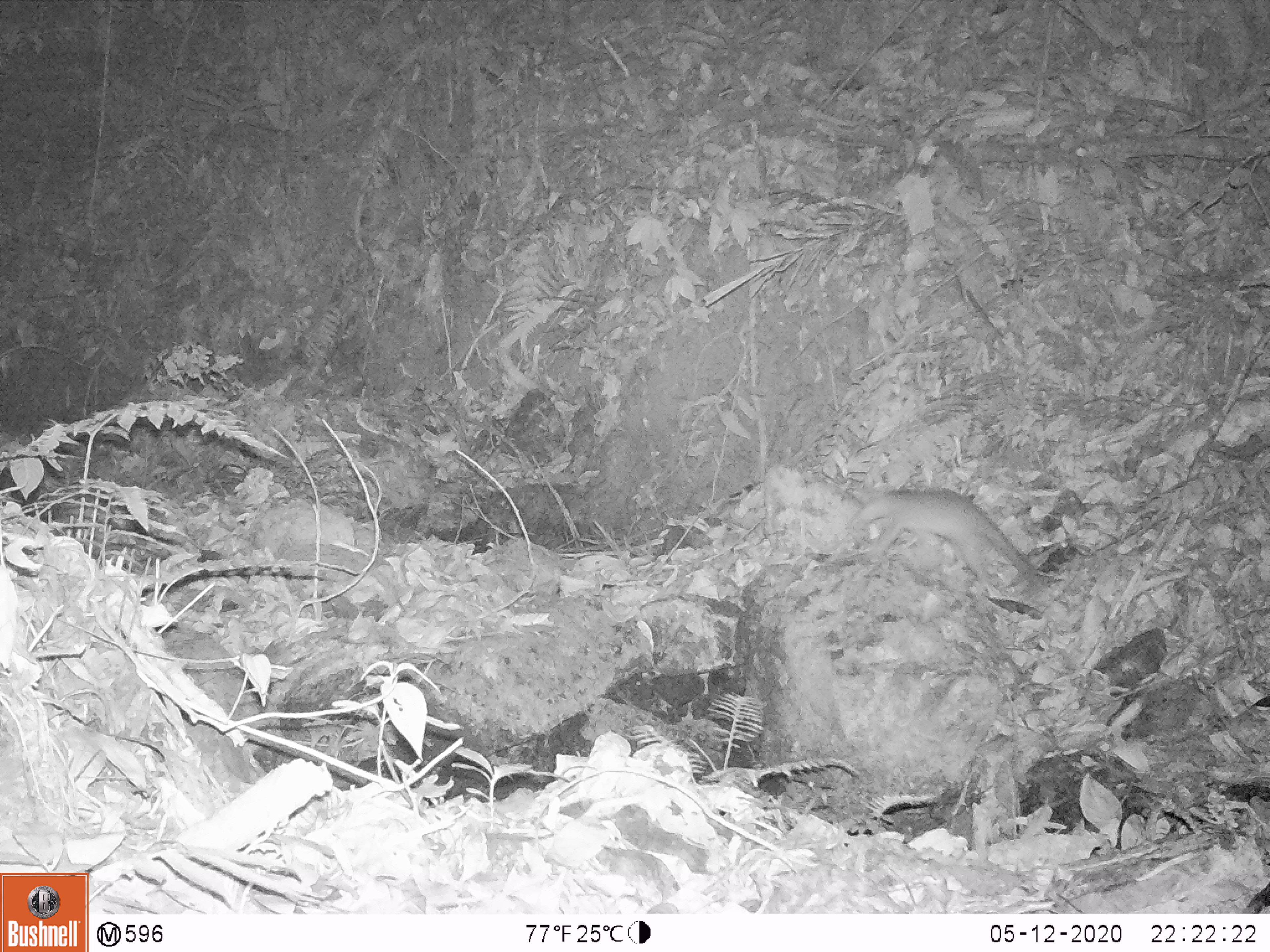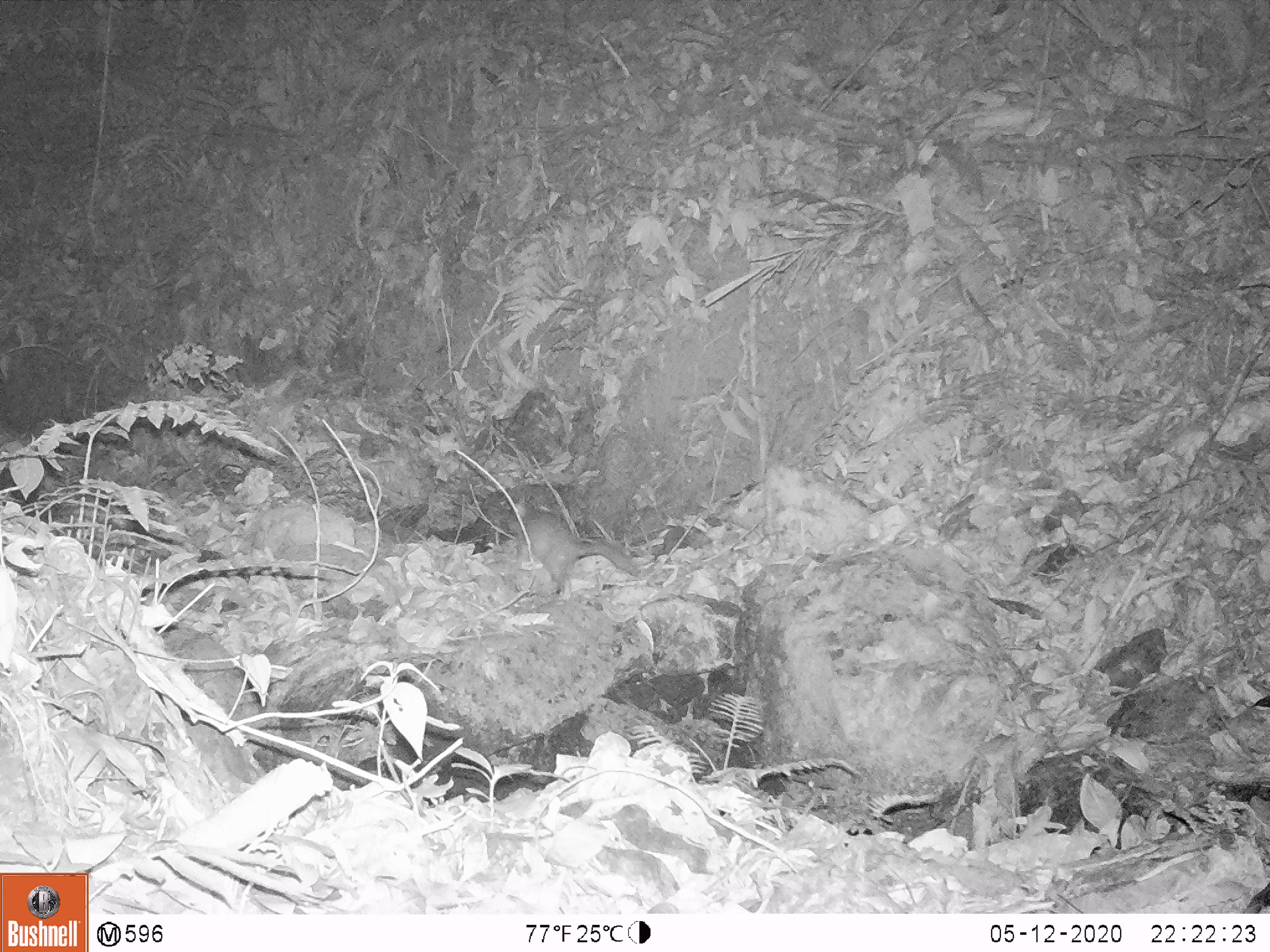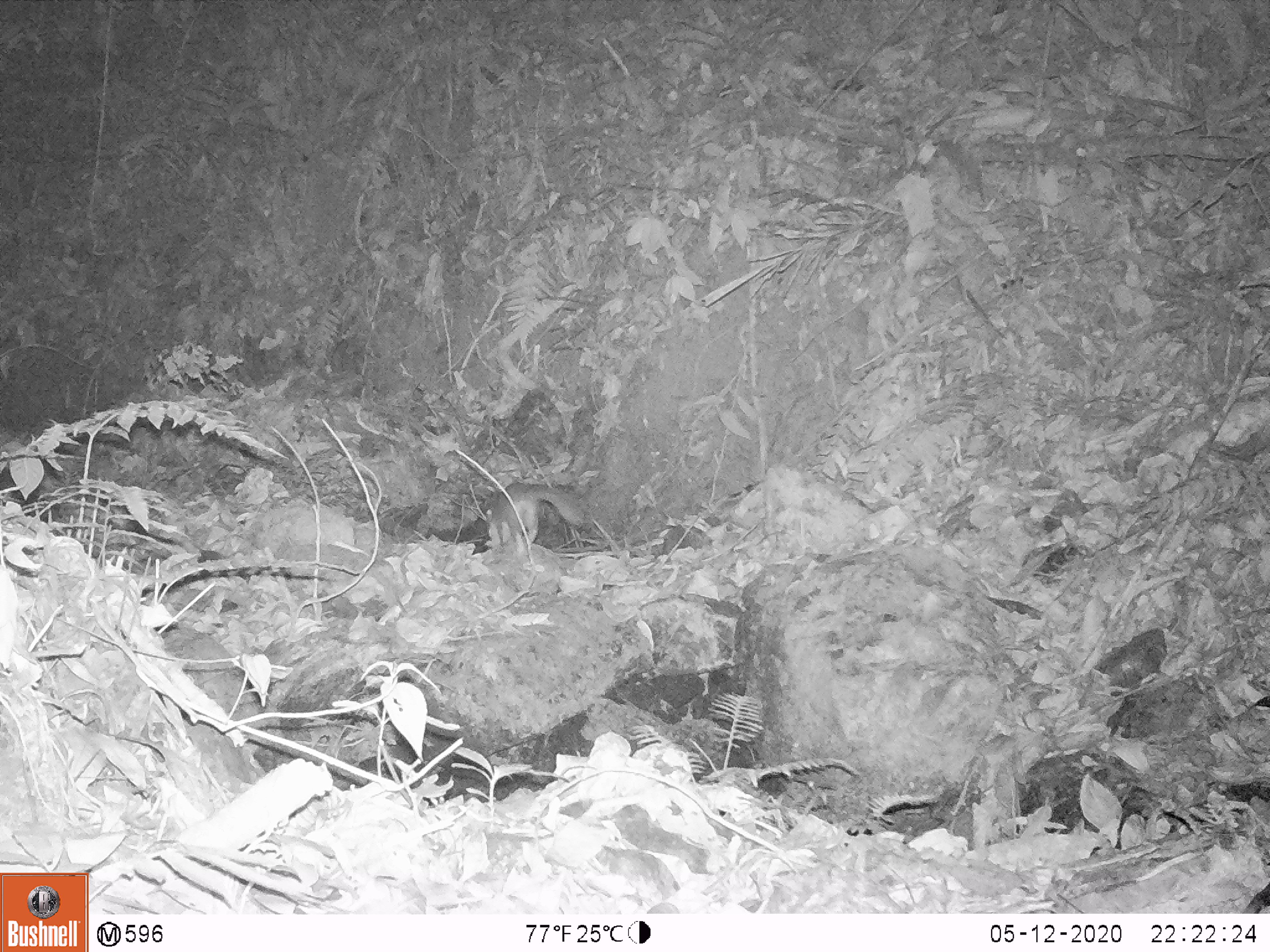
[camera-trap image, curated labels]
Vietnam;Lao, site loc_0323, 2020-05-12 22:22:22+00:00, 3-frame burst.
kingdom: Animalia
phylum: Chordata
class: Mammalia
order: Carnivora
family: Mustelidae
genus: Melogale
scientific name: Melogale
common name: ferret badger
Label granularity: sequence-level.